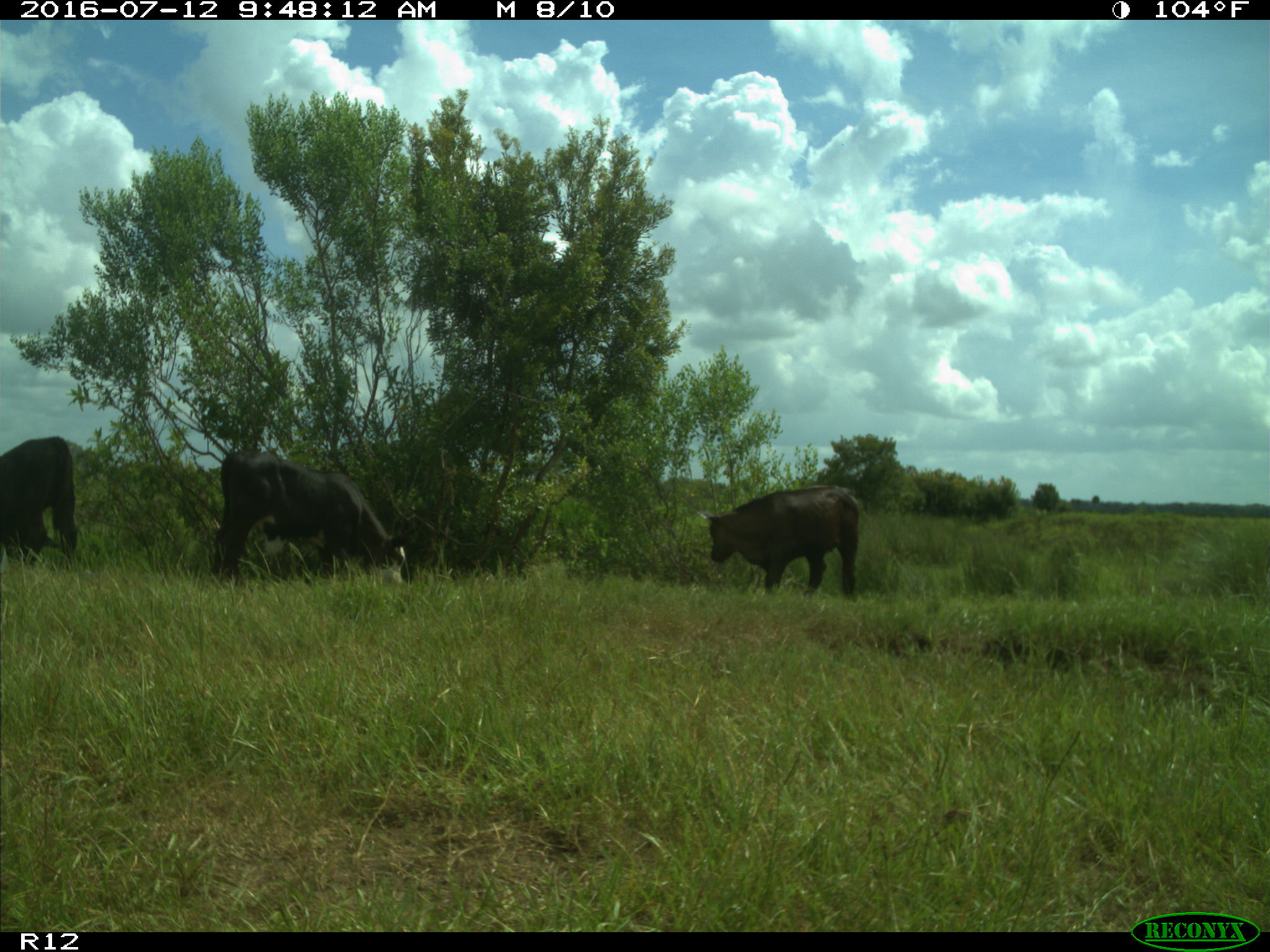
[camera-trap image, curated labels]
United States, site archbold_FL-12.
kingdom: Animalia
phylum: Chordata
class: Mammalia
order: Artiodactyla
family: Bovidae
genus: Bos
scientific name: Bos taurus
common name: domestic cow